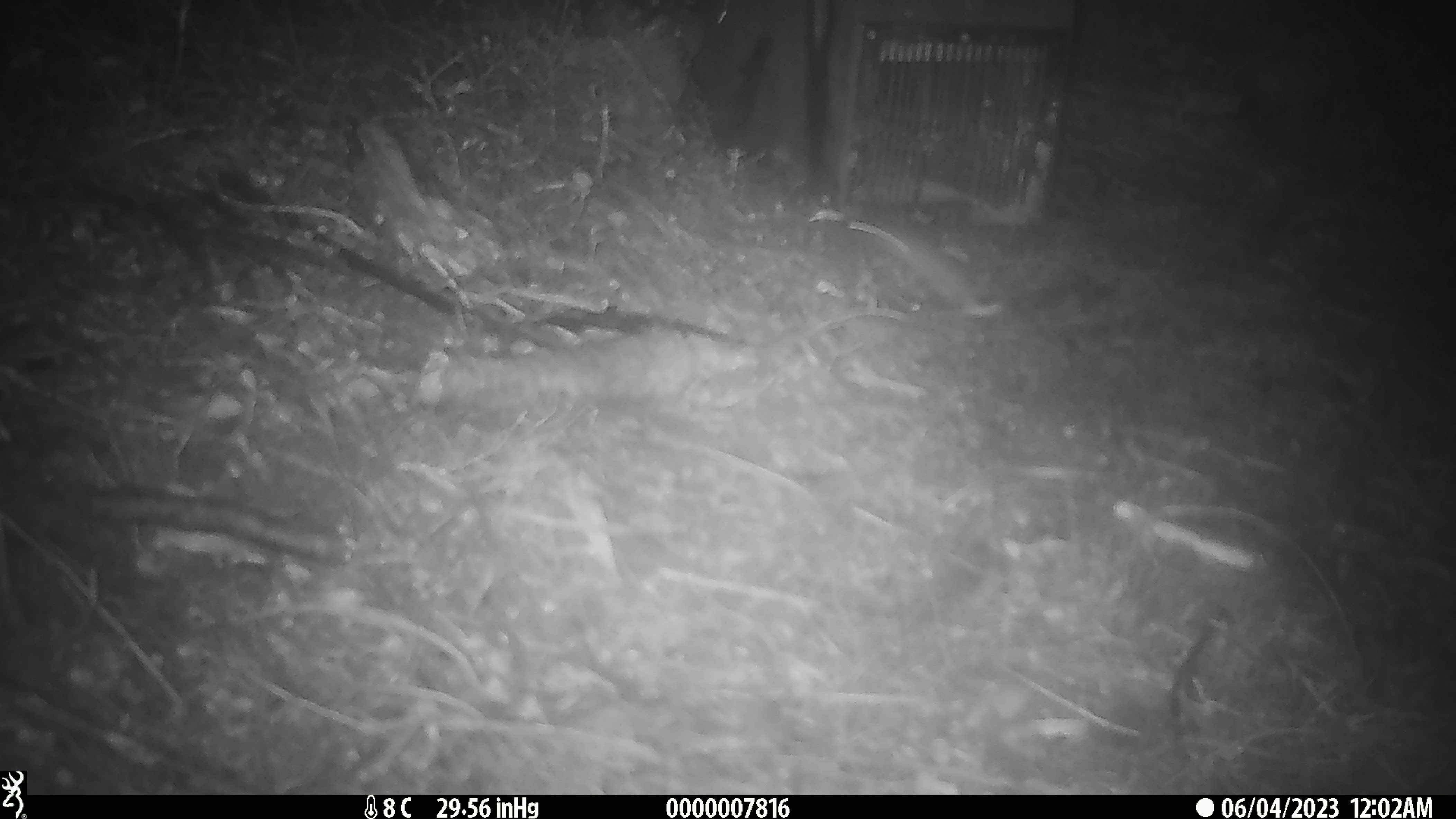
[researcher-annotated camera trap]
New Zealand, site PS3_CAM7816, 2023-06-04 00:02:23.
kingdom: Animalia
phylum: Chordata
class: Mammalia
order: Rodentia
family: Muridae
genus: Mus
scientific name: Mus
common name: mouse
Mouse (Mus).